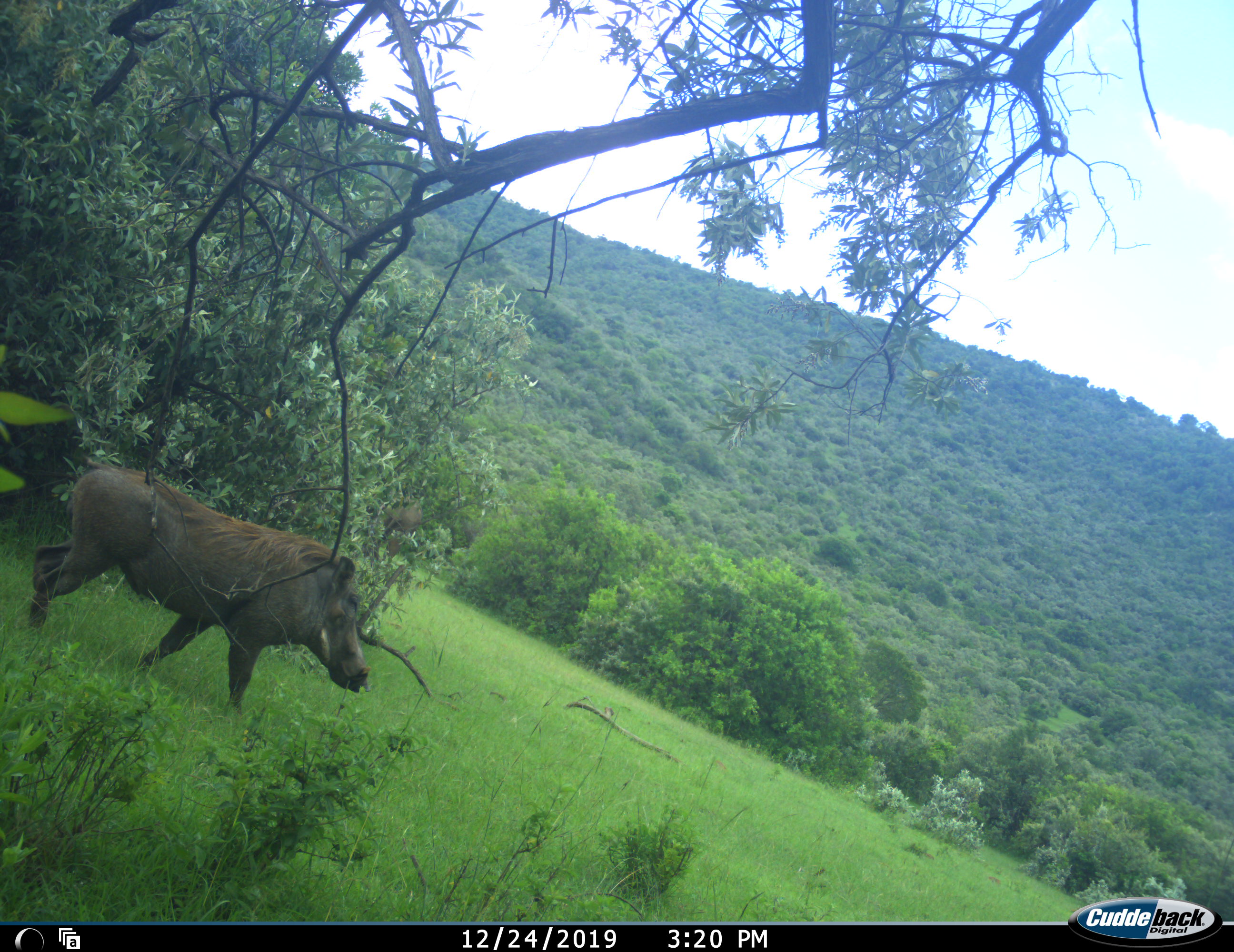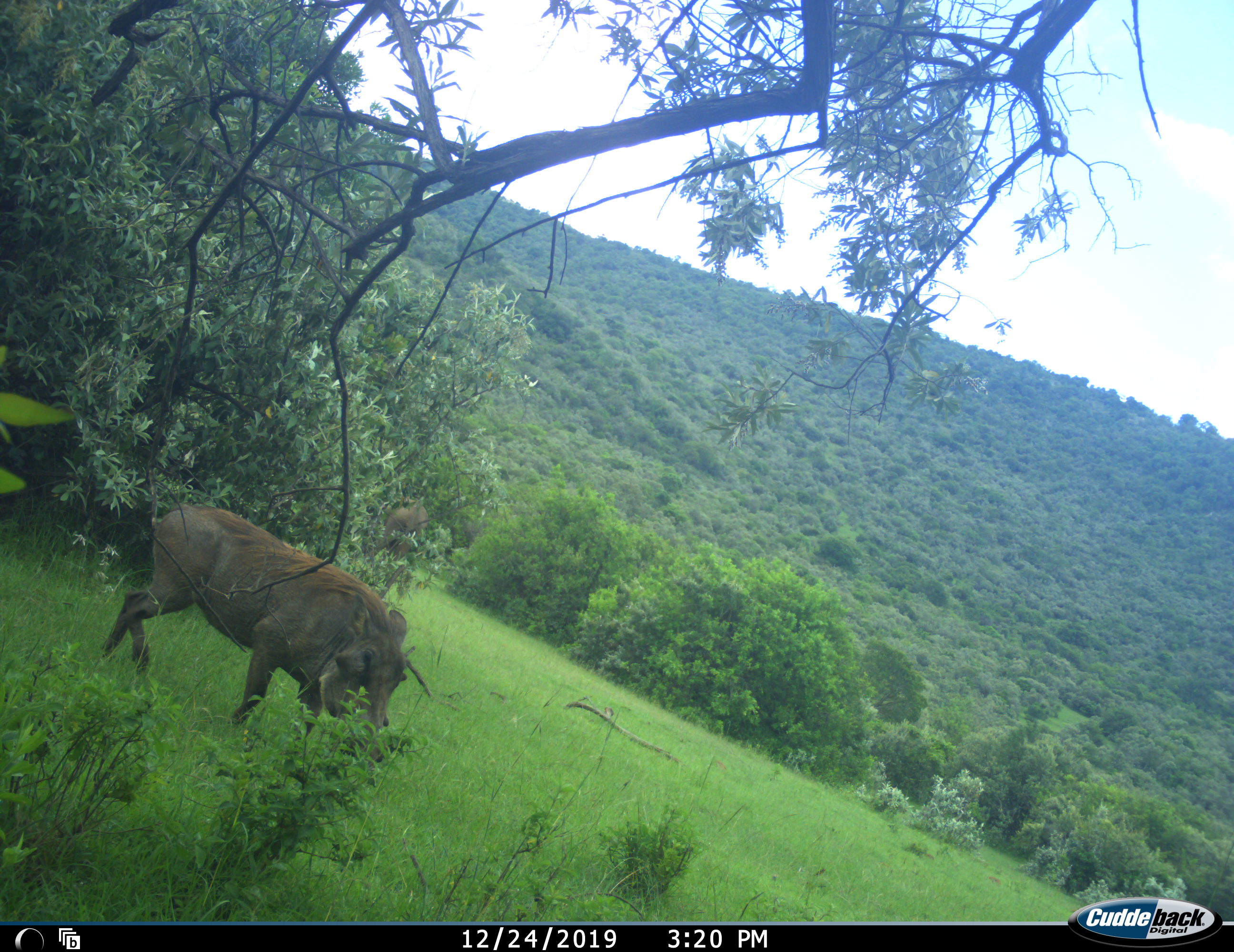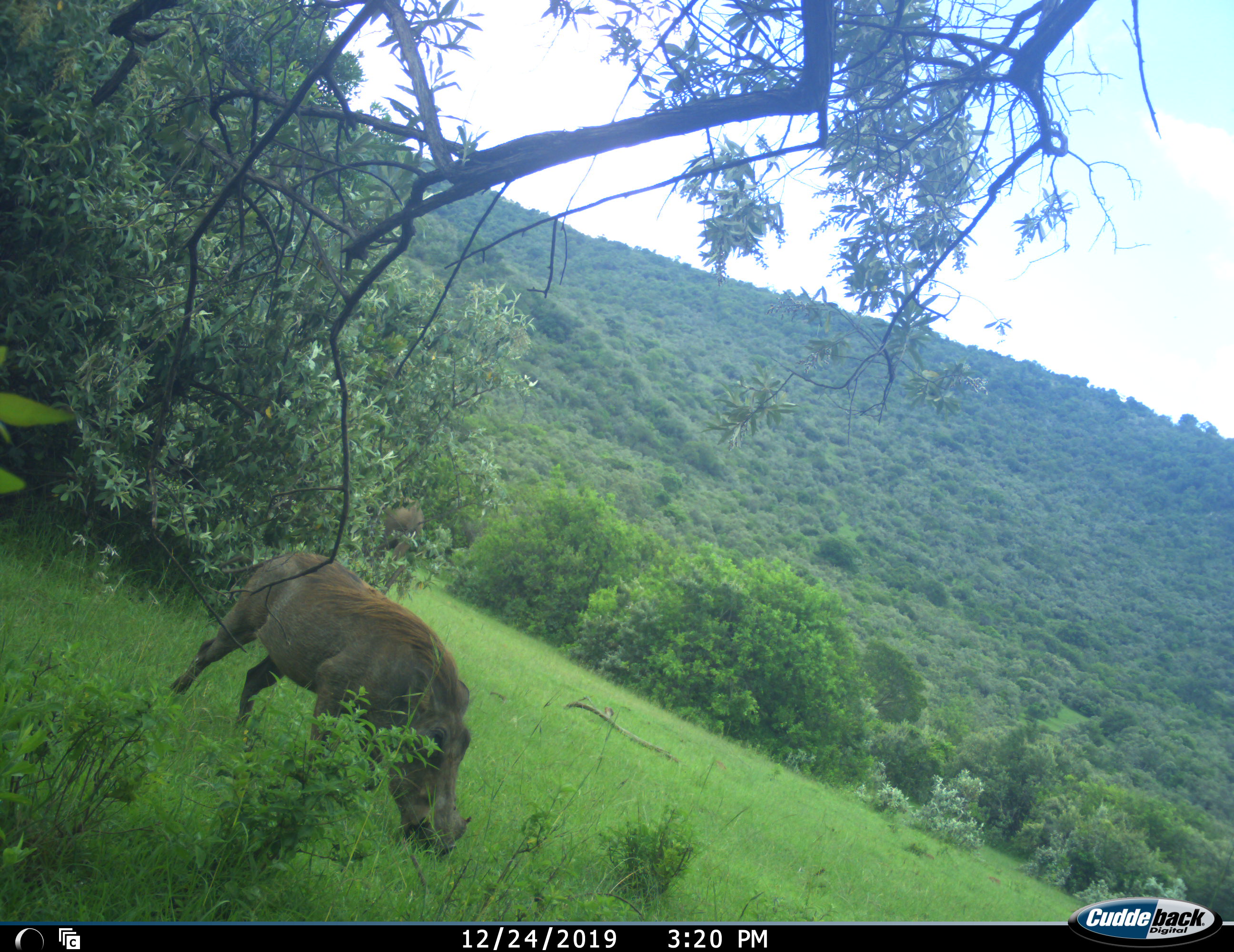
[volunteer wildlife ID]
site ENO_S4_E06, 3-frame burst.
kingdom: Animalia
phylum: Chordata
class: Mammalia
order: Artiodactyla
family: Suidae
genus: Phacochoerus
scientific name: Phacochoerus africanus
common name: warthog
Warthog (Phacochoerus africanus), count 1. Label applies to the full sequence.